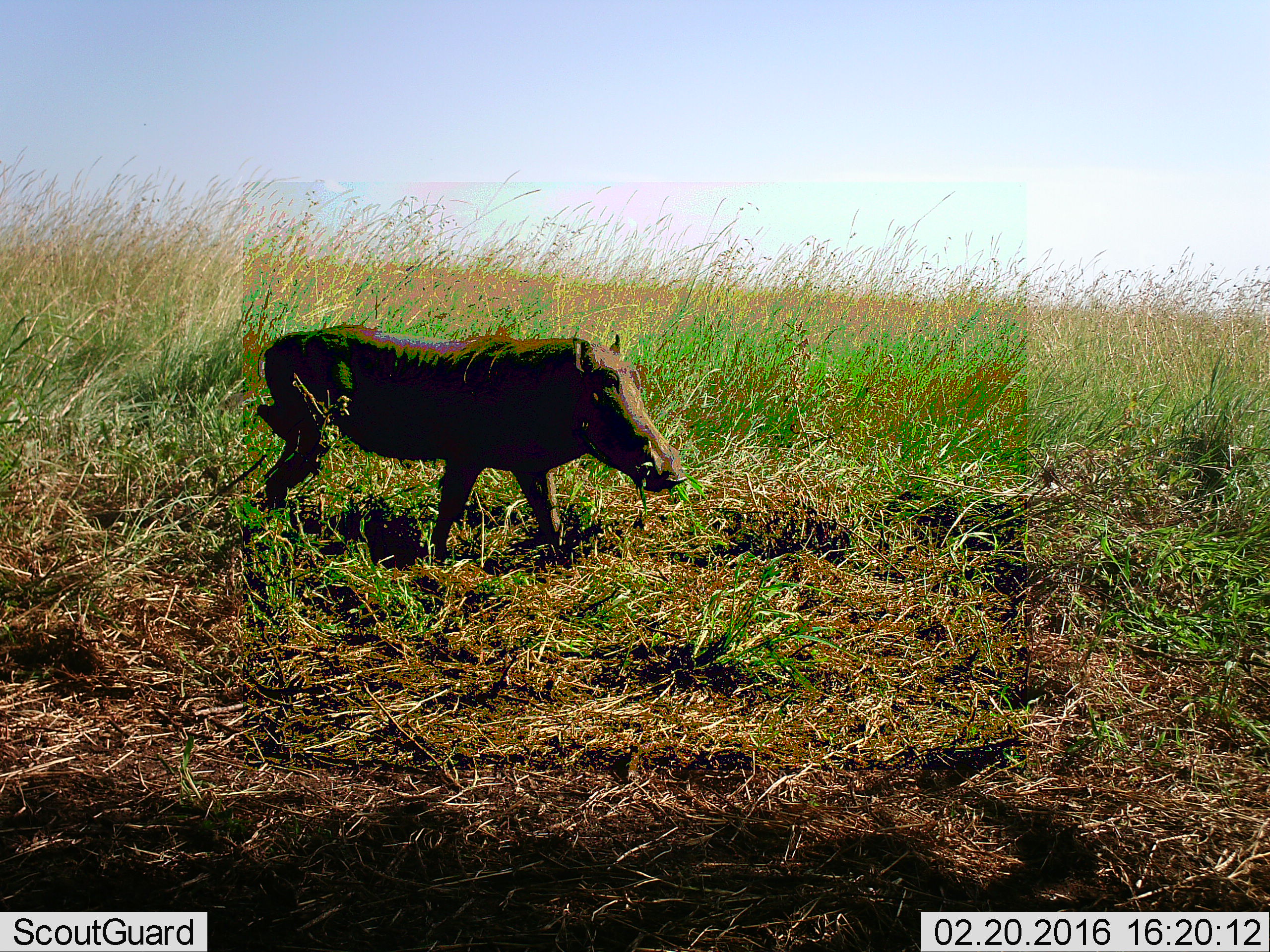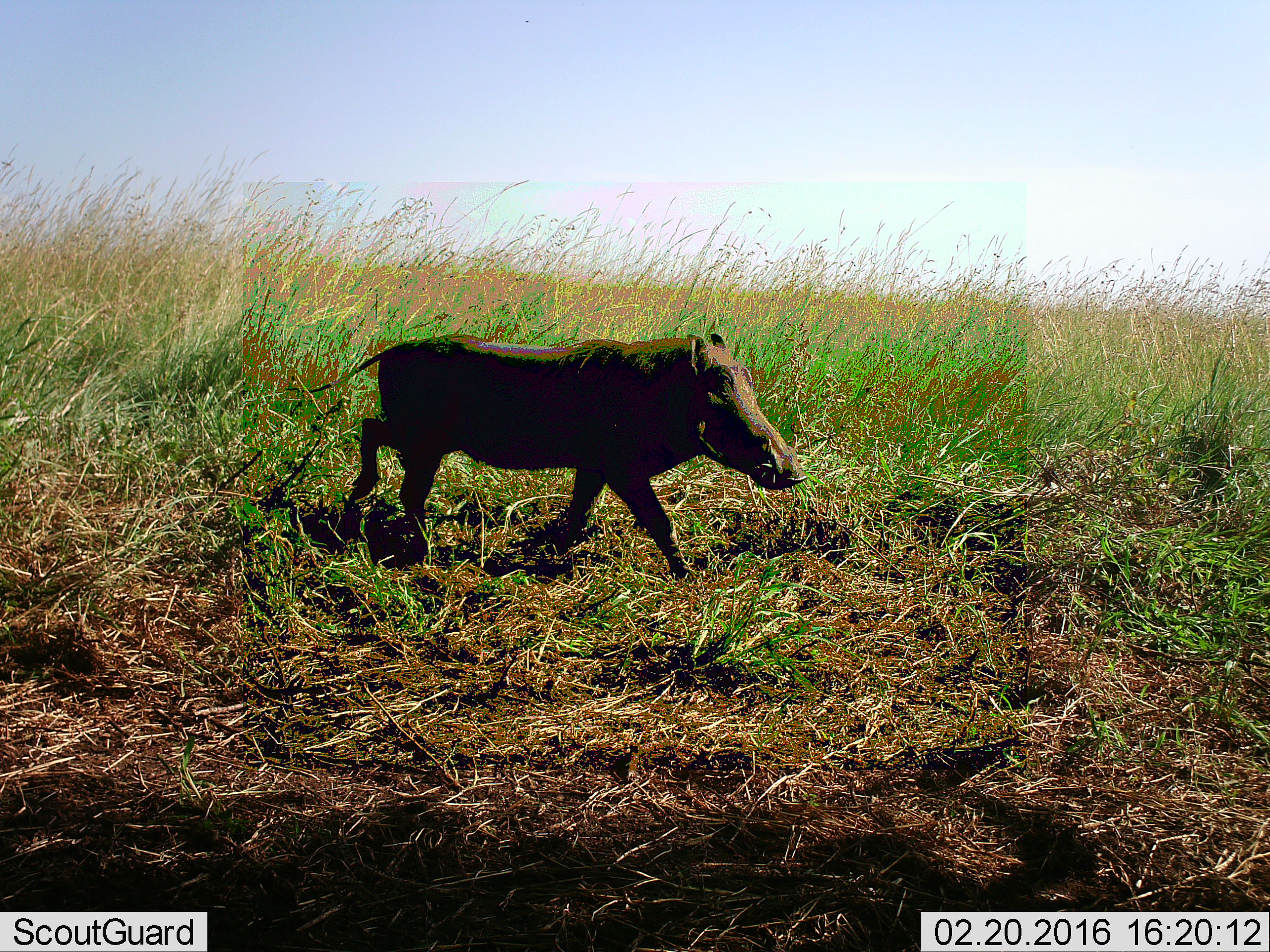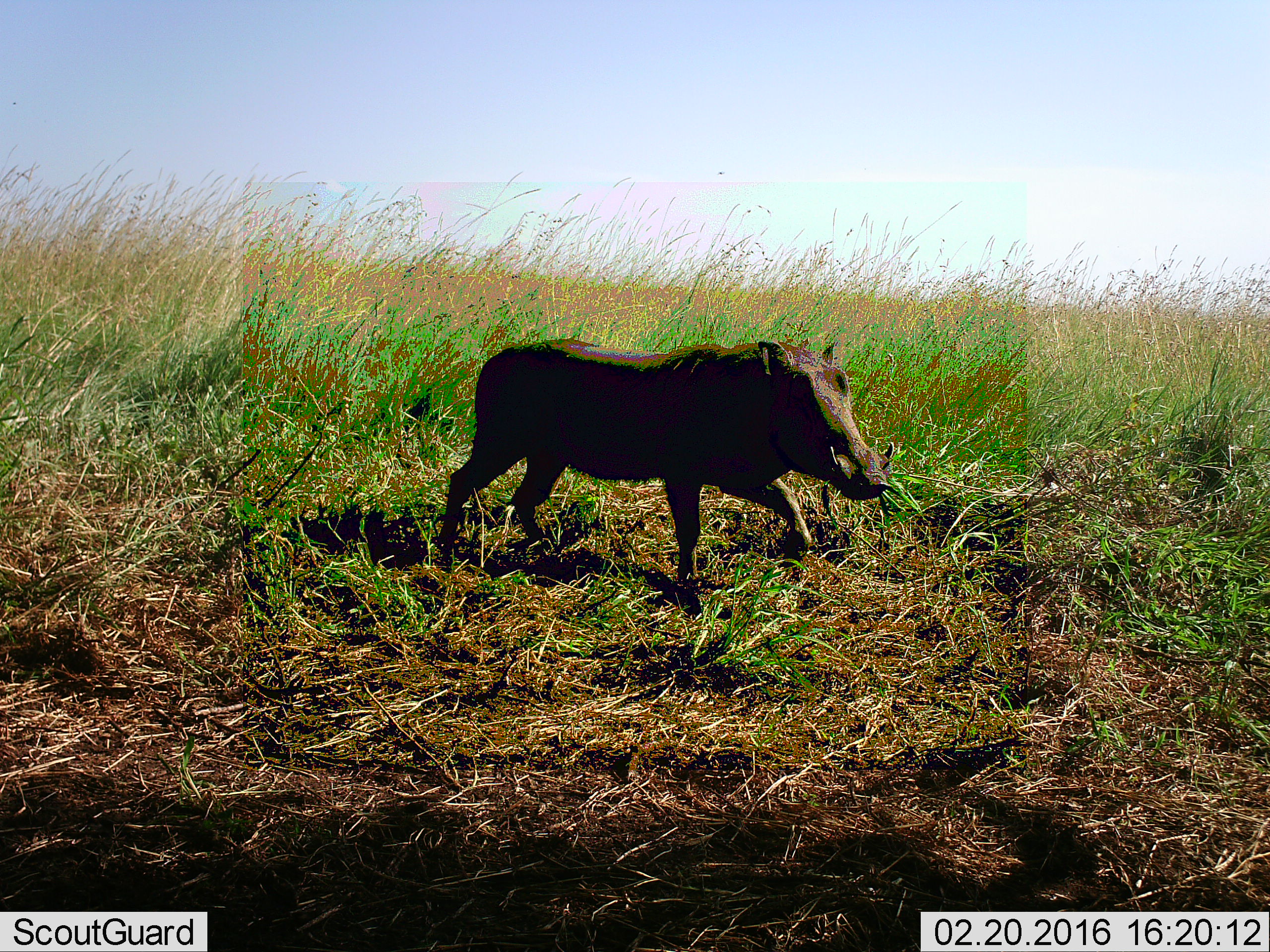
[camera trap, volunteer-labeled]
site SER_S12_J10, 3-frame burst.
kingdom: Animalia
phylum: Chordata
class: Mammalia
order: Artiodactyla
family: Suidae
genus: Phacochoerus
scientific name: Phacochoerus africanus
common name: warthog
Warthog (Phacochoerus africanus), count 1. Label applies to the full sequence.